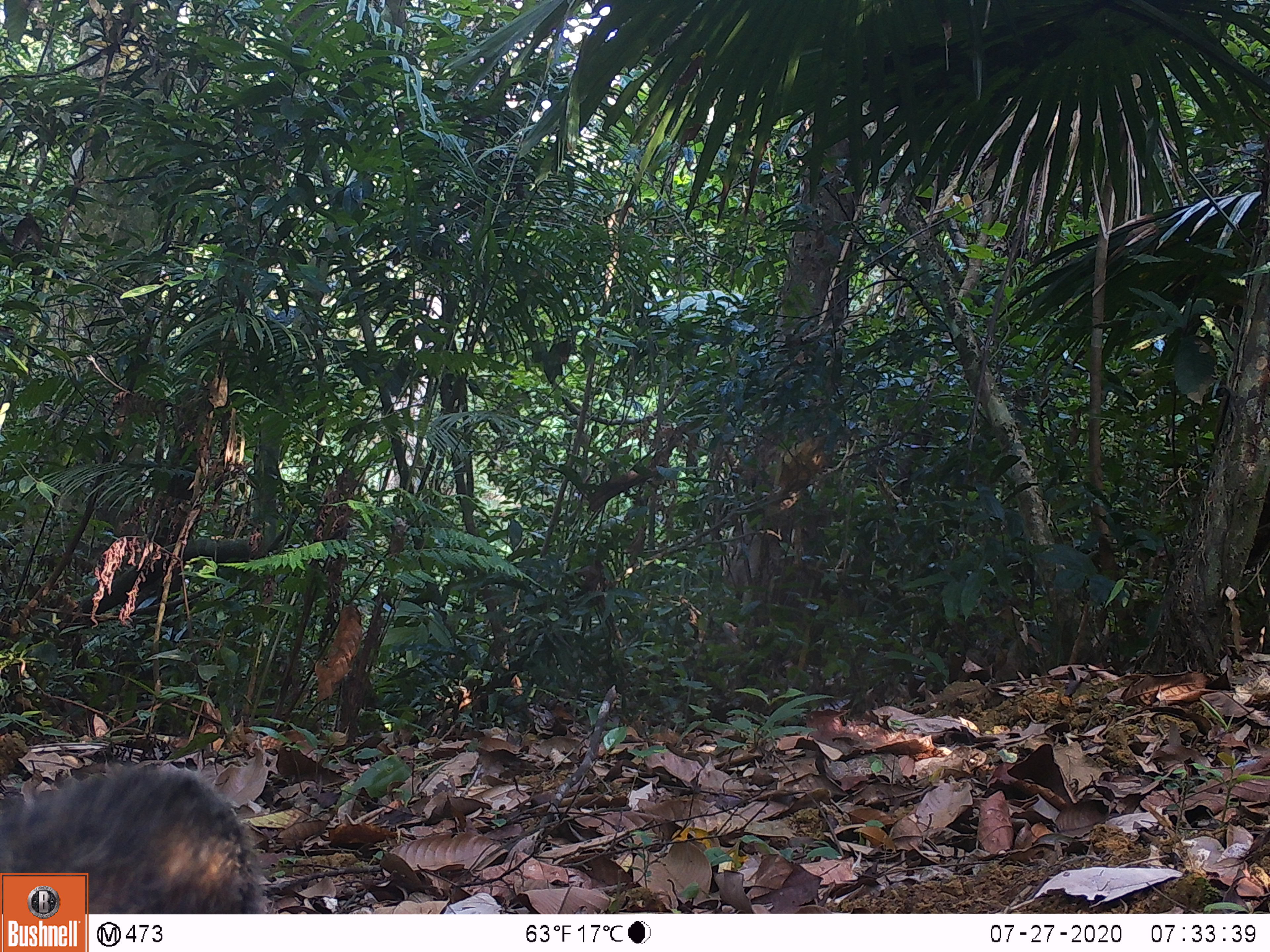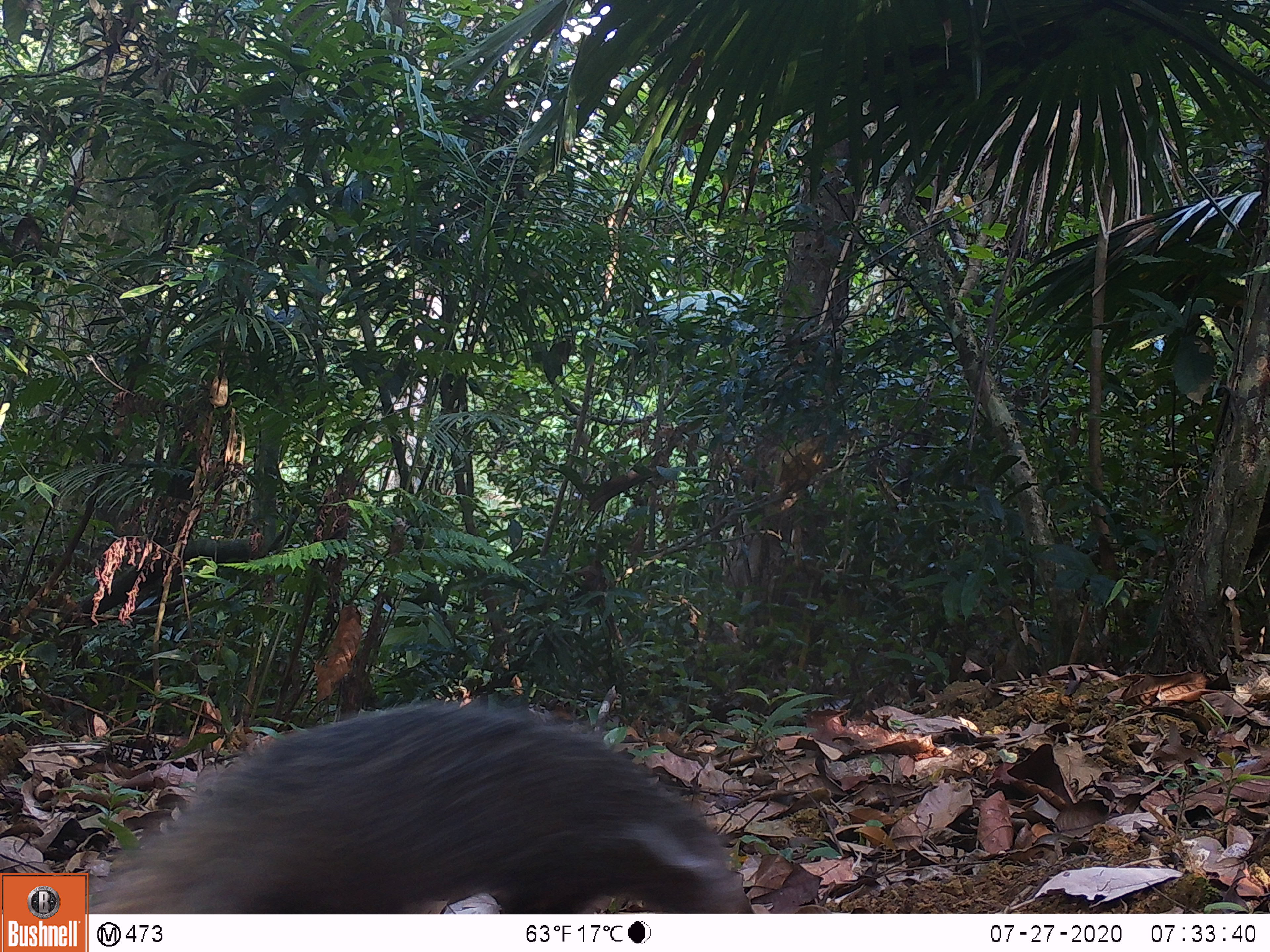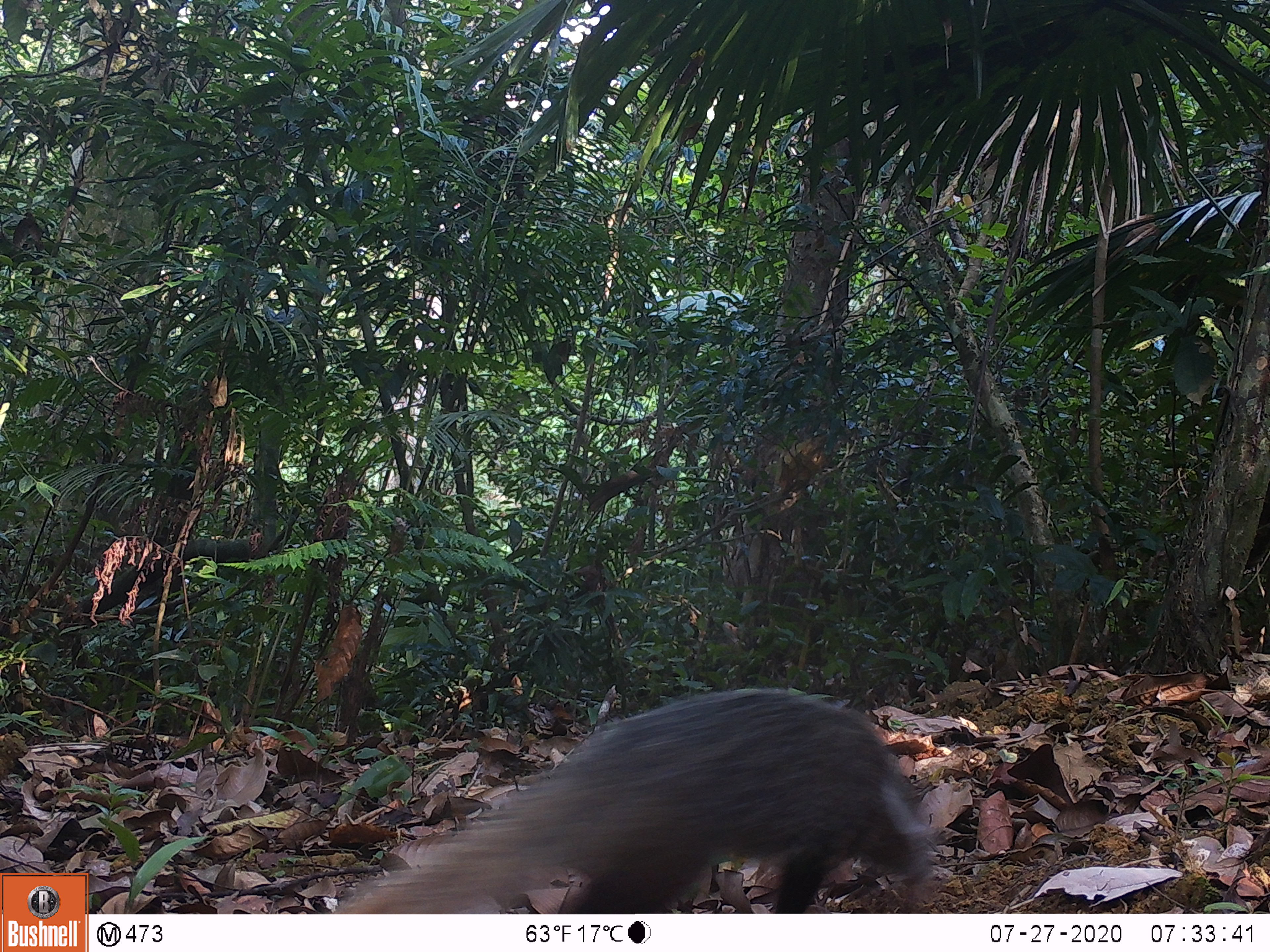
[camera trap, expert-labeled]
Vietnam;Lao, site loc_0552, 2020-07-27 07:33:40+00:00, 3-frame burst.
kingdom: Animalia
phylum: Chordata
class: Mammalia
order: Carnivora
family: Herpestidae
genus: Urva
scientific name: Urva urva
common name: crab-eating mongoose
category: crab eating mongoose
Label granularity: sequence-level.